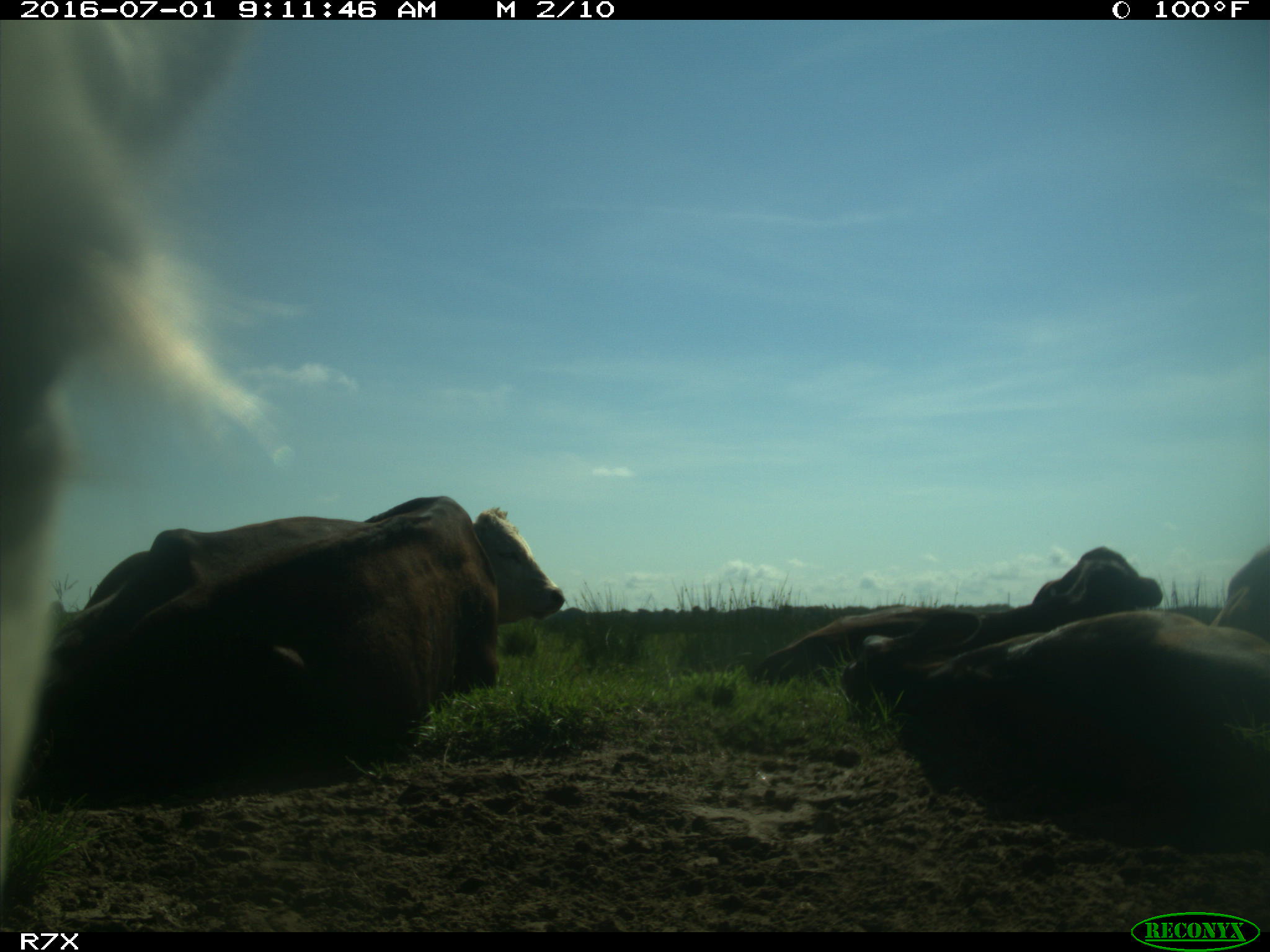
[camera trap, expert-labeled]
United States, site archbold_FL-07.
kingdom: Animalia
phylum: Chordata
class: Mammalia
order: Artiodactyla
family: Bovidae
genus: Bos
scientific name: Bos taurus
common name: domestic cow